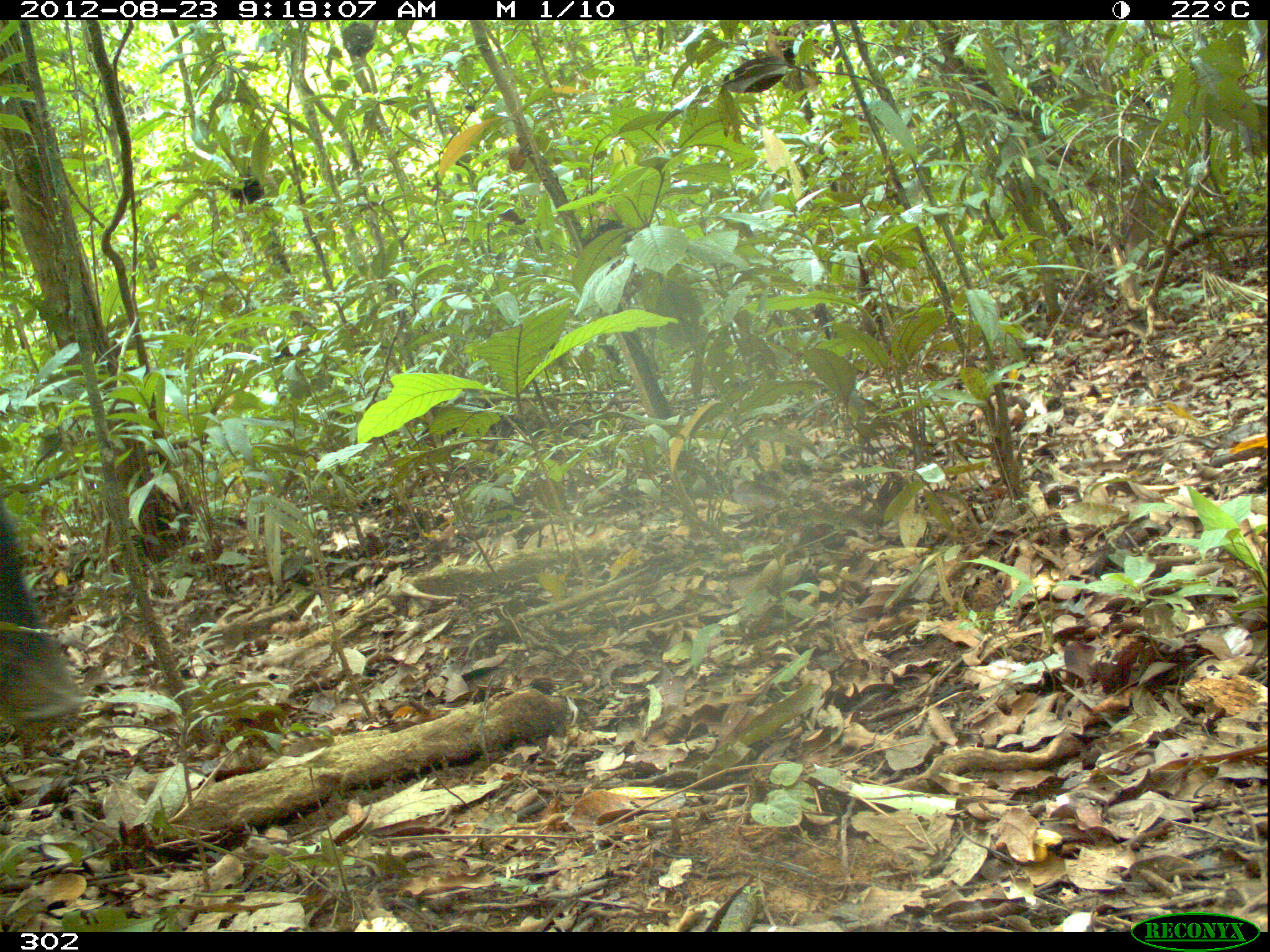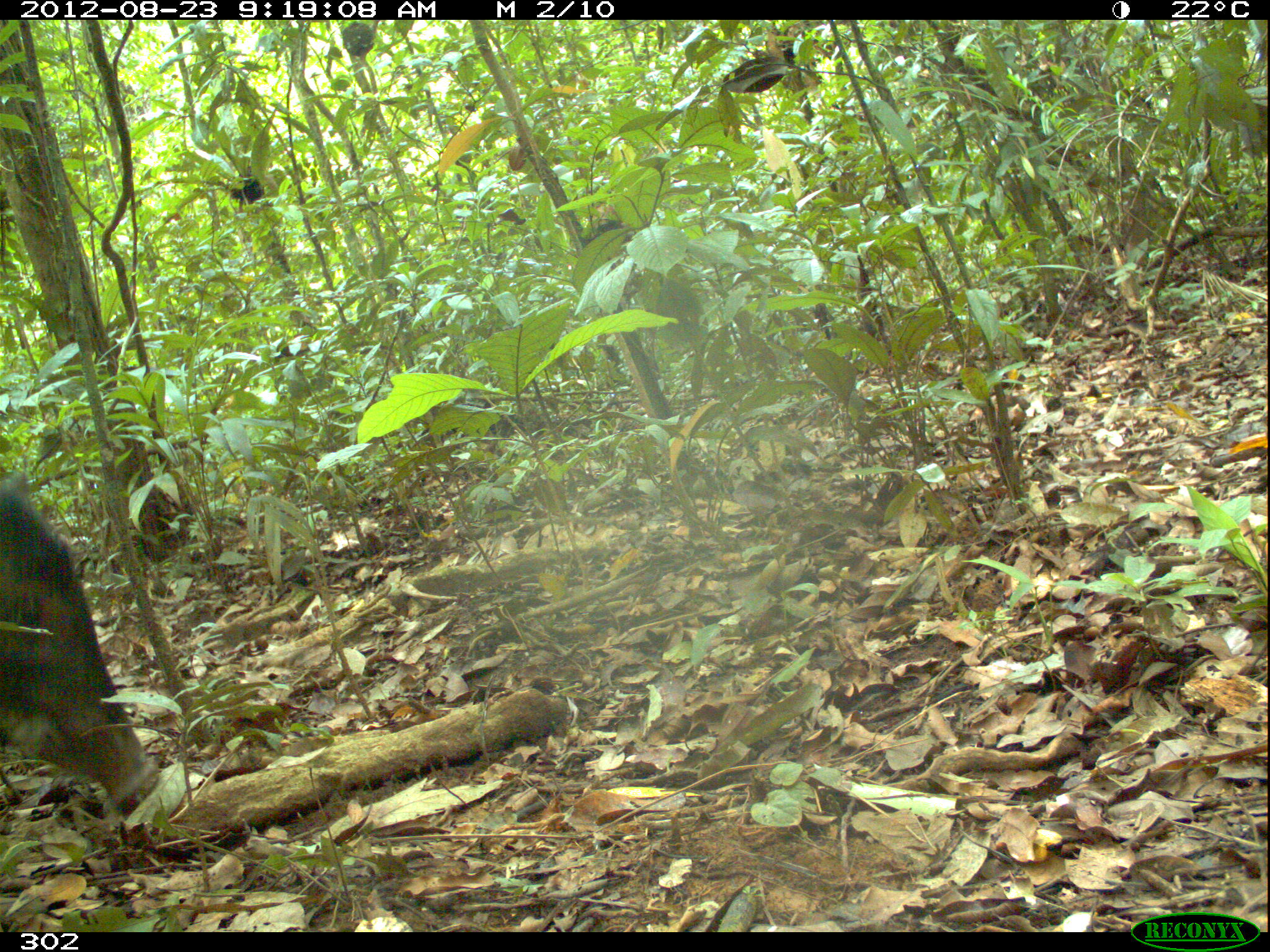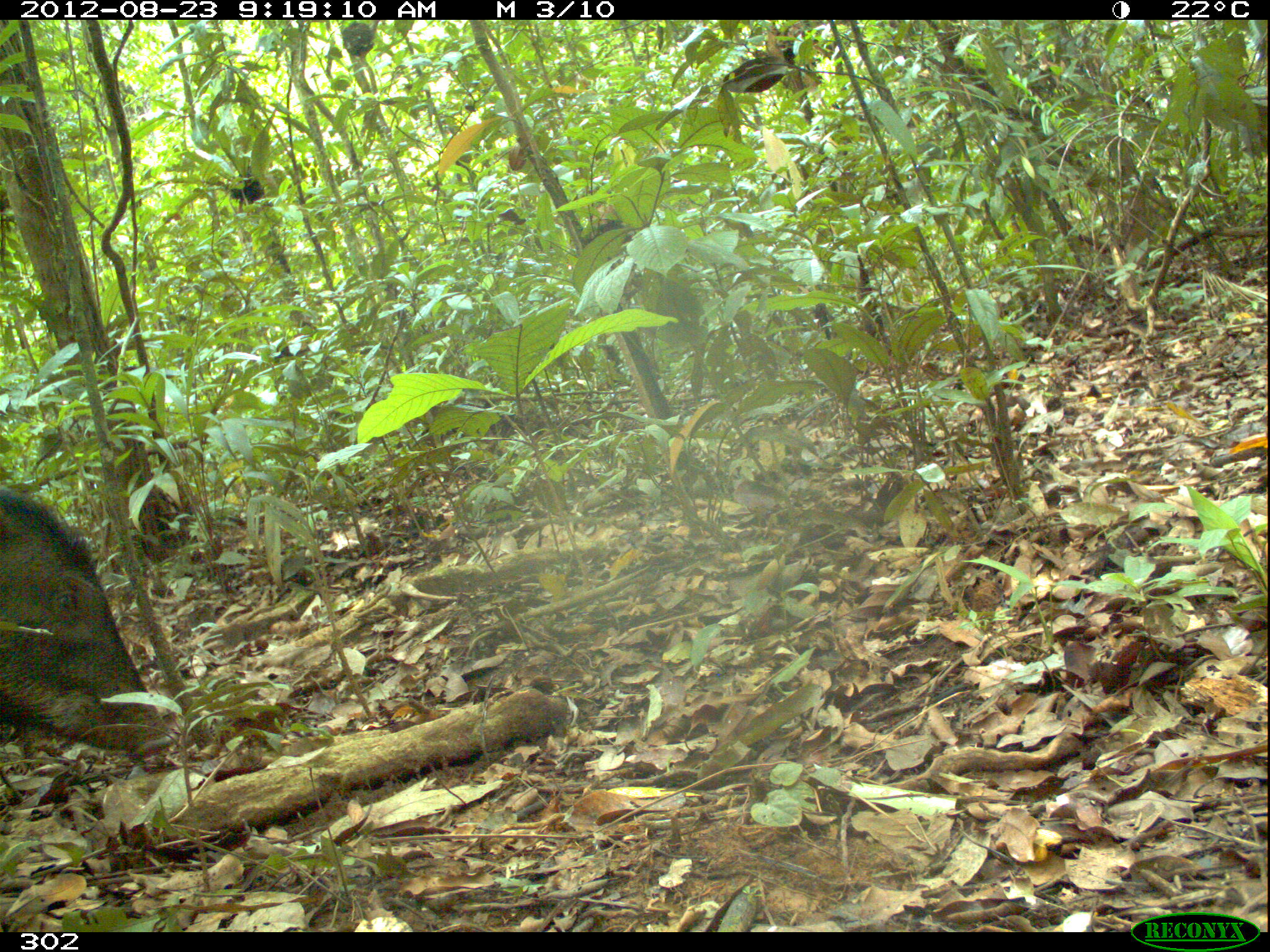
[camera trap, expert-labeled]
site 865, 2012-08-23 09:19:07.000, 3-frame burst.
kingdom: Animalia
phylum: Chordata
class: Mammalia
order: Artiodactyla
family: Tayassuidae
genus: Tayassu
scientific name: Tayassu pecari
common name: white-lipped peccary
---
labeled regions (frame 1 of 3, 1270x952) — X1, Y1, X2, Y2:
tayassu pecari: 0, 500, 83, 733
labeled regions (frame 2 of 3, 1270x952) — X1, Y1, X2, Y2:
tayassu pecari: 0, 469, 161, 809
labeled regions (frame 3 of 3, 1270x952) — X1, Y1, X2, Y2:
tayassu pecari: 0, 483, 177, 768